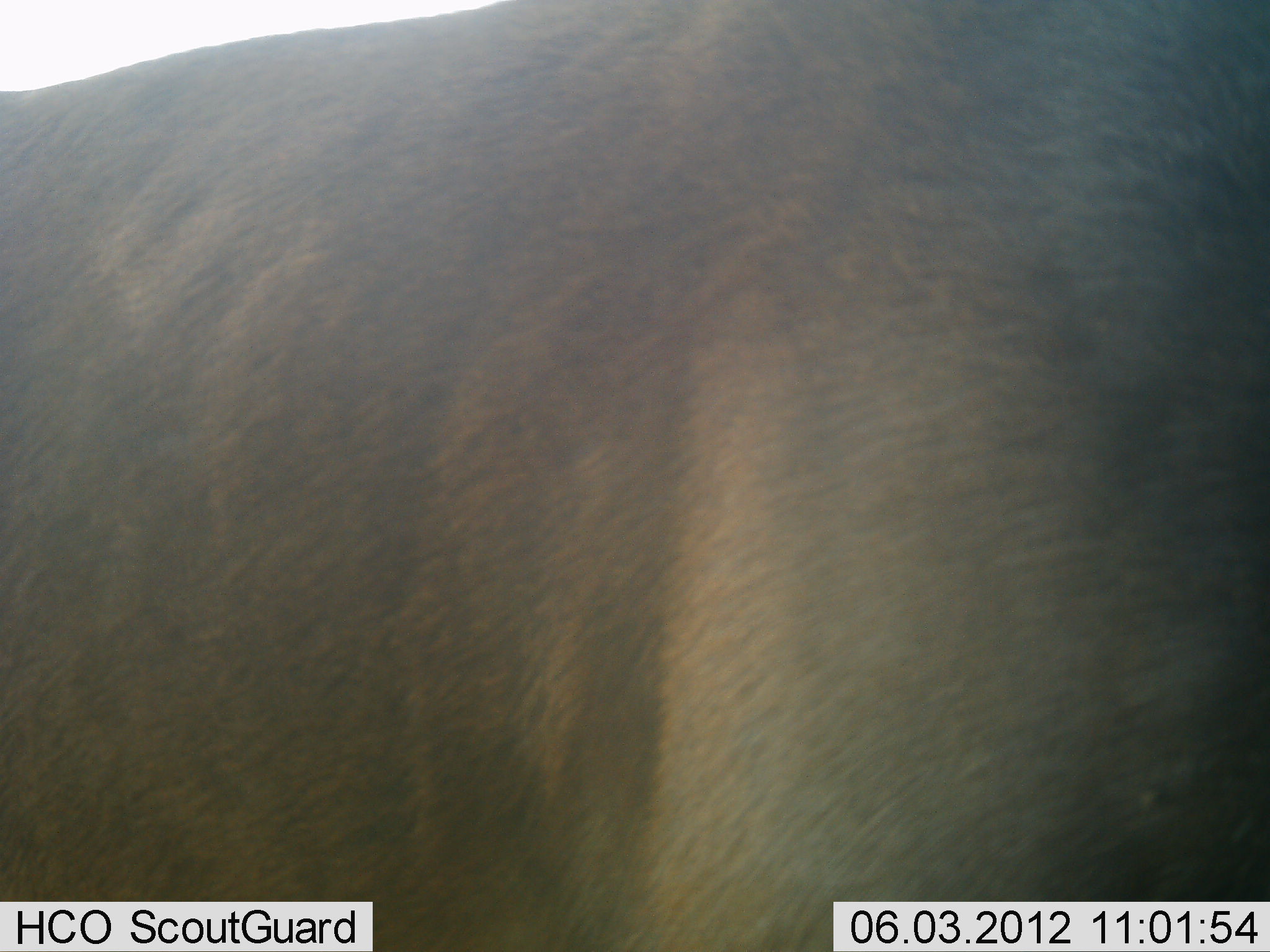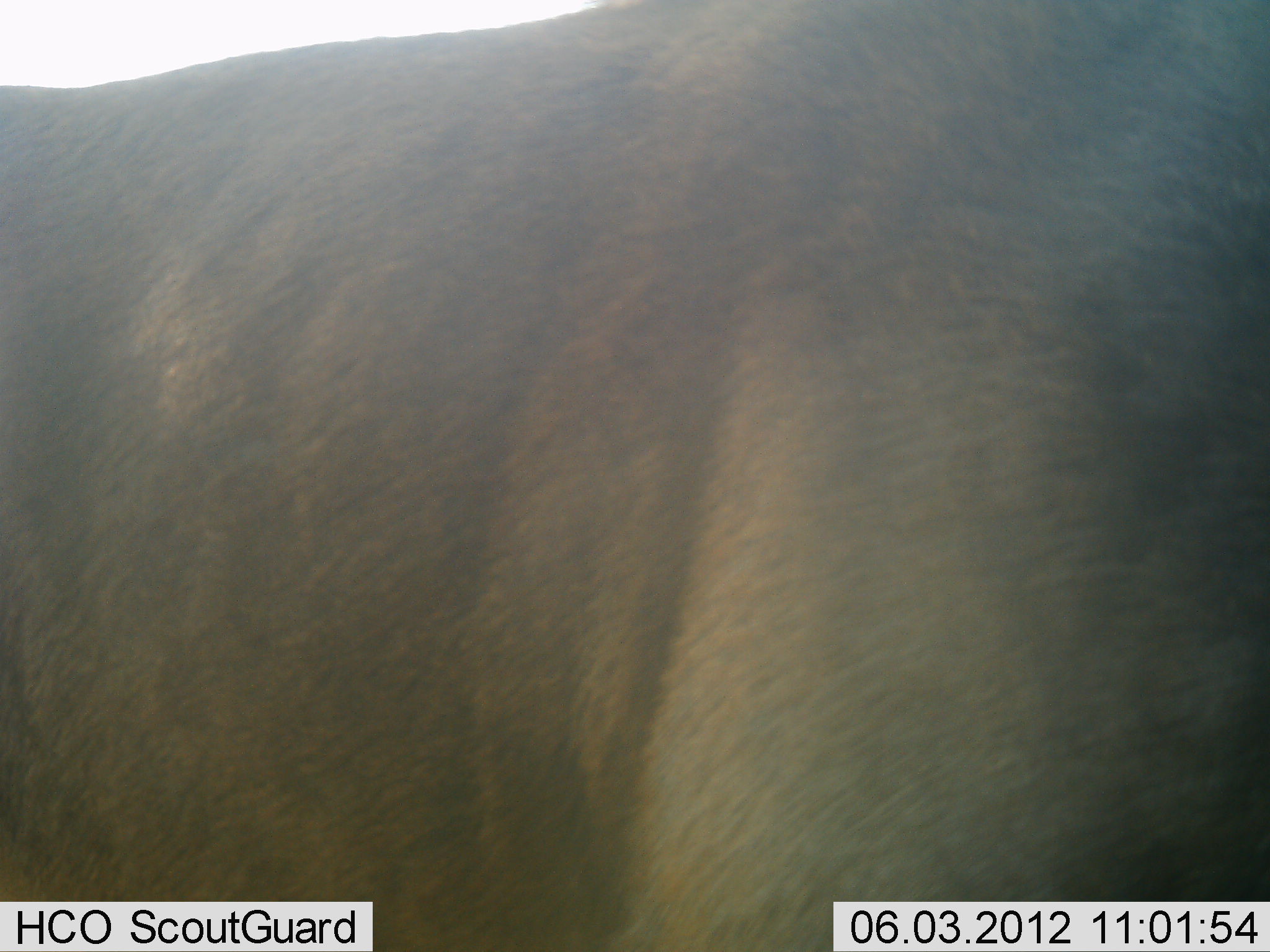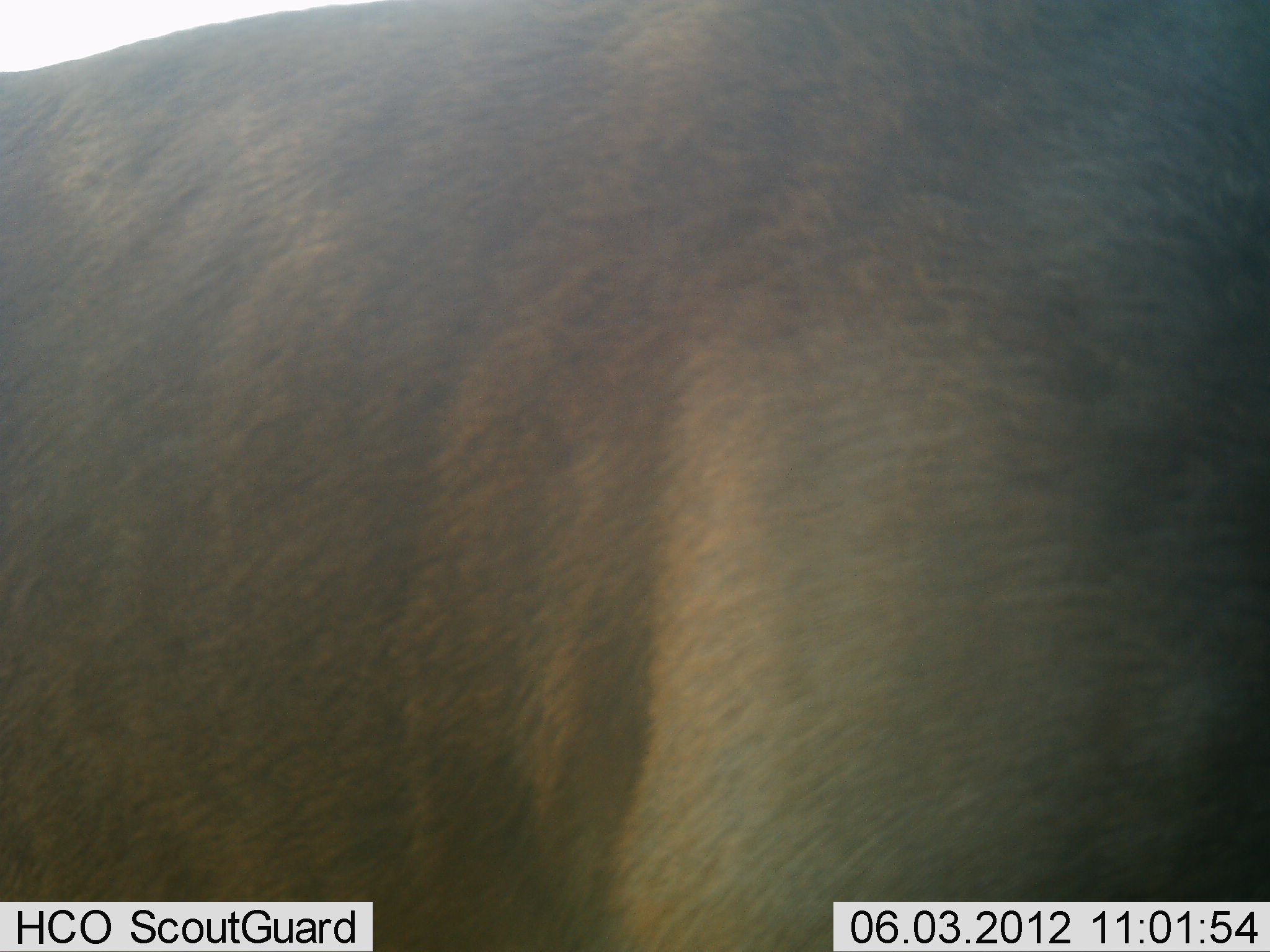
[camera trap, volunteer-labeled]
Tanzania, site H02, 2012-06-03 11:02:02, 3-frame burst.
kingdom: Animalia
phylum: Chordata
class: Mammalia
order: Artiodactyla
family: Bovidae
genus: Connochaetes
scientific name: Connochaetes taurinus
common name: blue wildebeest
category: wildebeest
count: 1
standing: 88%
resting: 0%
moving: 12%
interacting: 0%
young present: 0%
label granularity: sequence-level